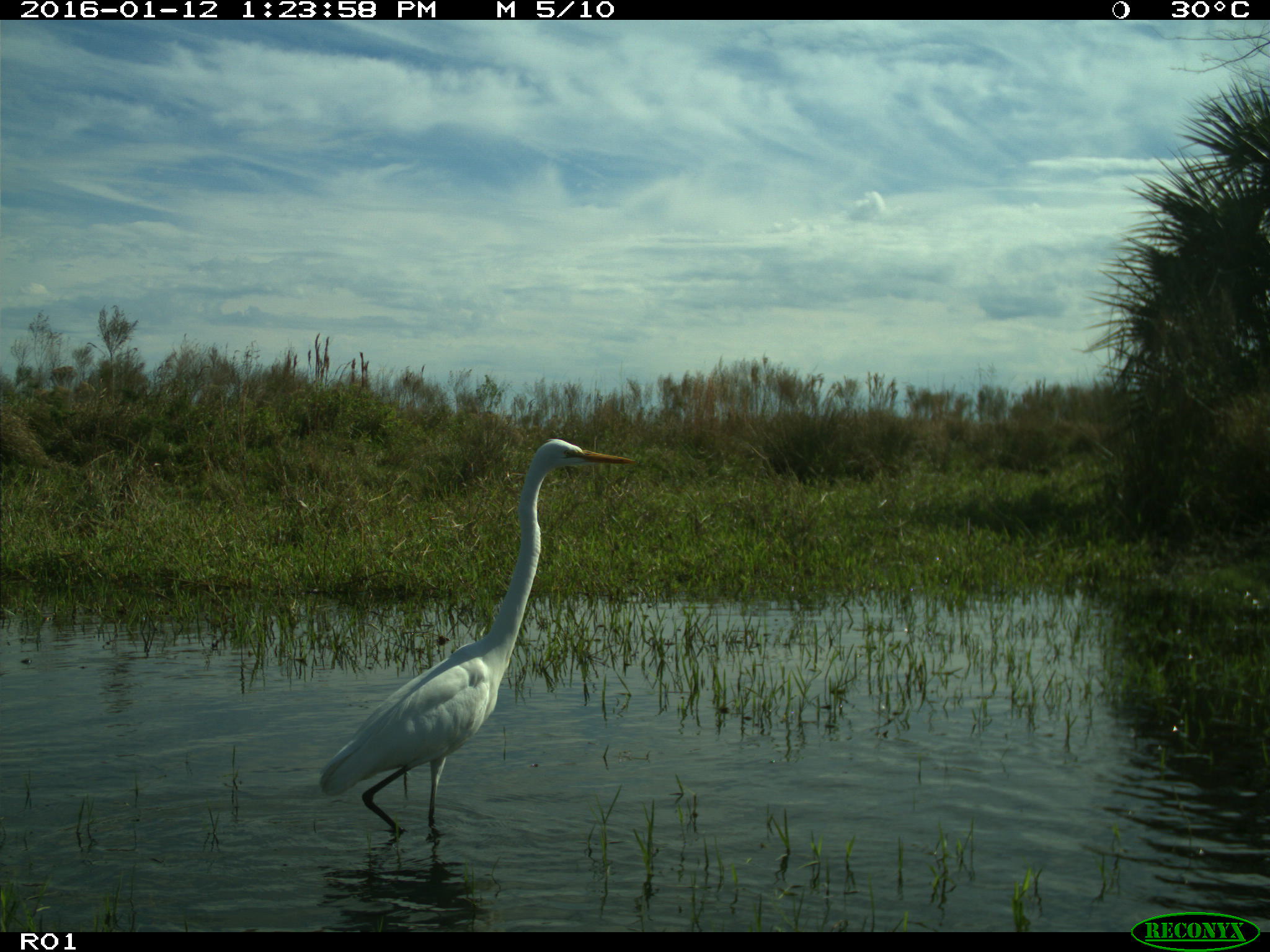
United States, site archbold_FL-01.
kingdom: Animalia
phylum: Chordata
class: Aves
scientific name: Aves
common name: birds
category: unidentified bird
Unidentified bird (birds) (Aves).